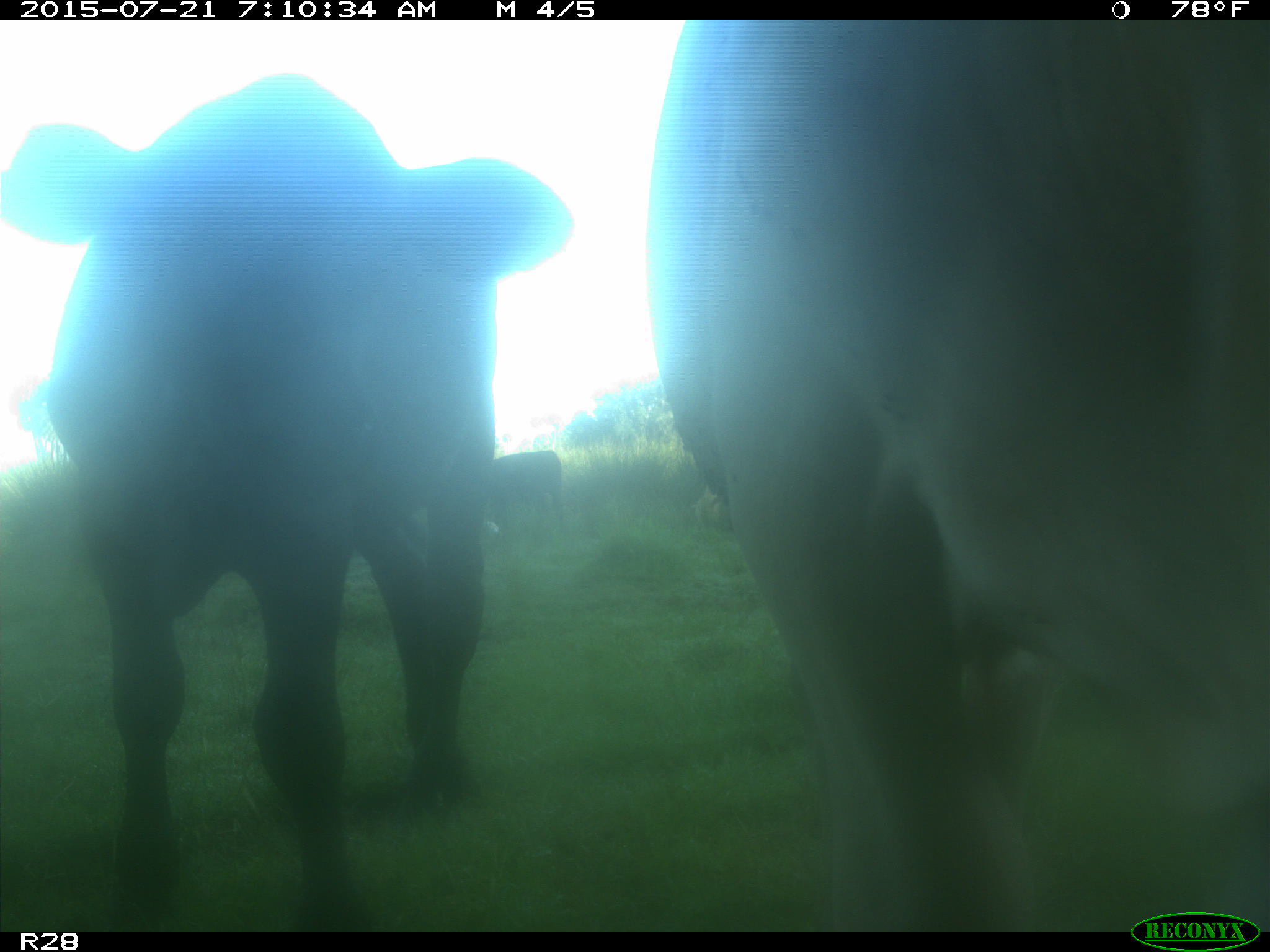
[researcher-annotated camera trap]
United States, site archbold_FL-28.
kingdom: Animalia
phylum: Chordata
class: Mammalia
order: Artiodactyla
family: Bovidae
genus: Bos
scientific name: Bos taurus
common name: domestic cow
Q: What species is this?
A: Bos taurus (domestic cow).